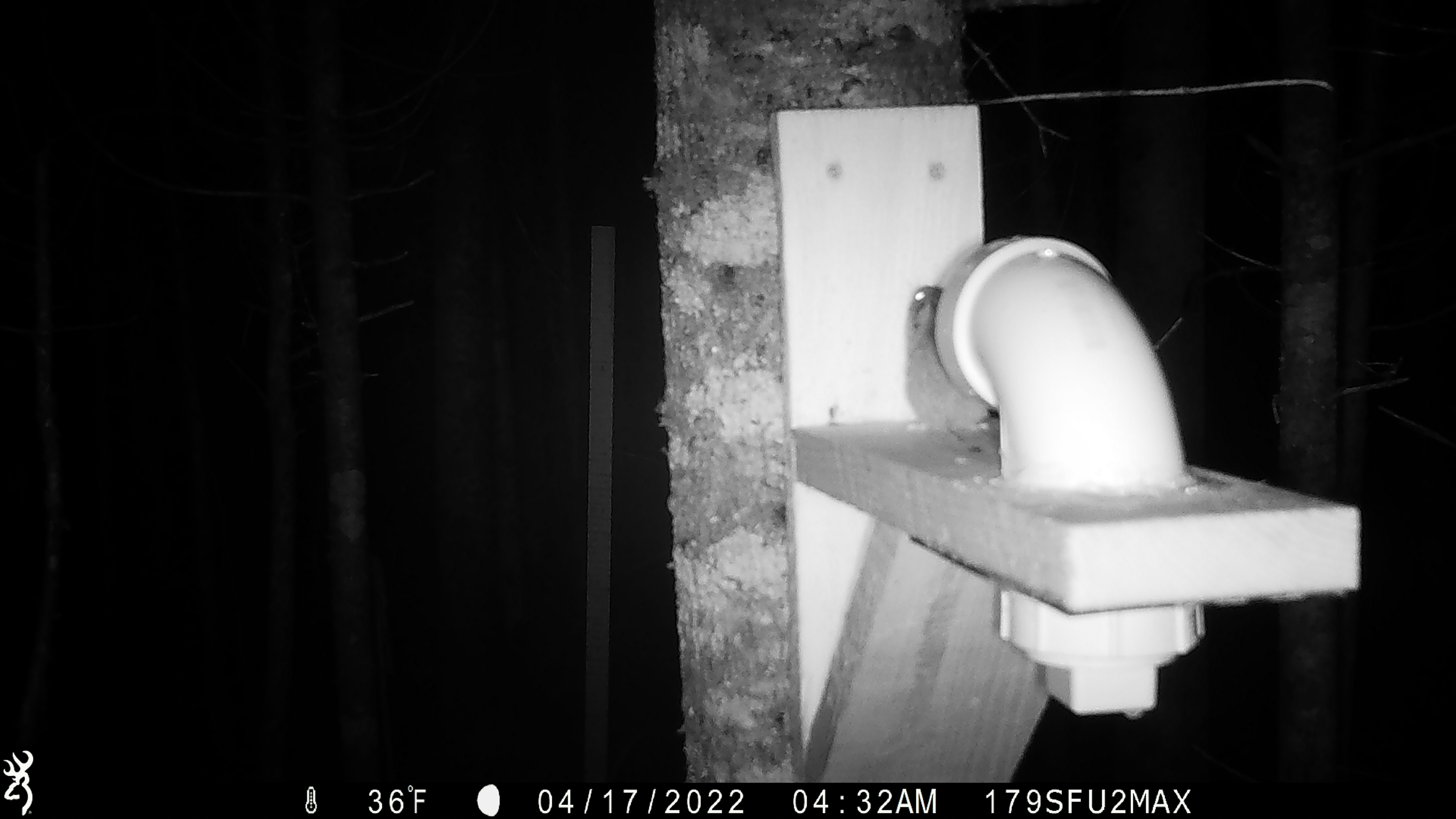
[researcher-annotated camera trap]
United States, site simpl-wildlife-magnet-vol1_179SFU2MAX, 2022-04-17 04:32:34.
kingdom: Animalia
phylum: Chordata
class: Mammalia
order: Rodentia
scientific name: Rodentia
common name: mouse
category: mouse sp.